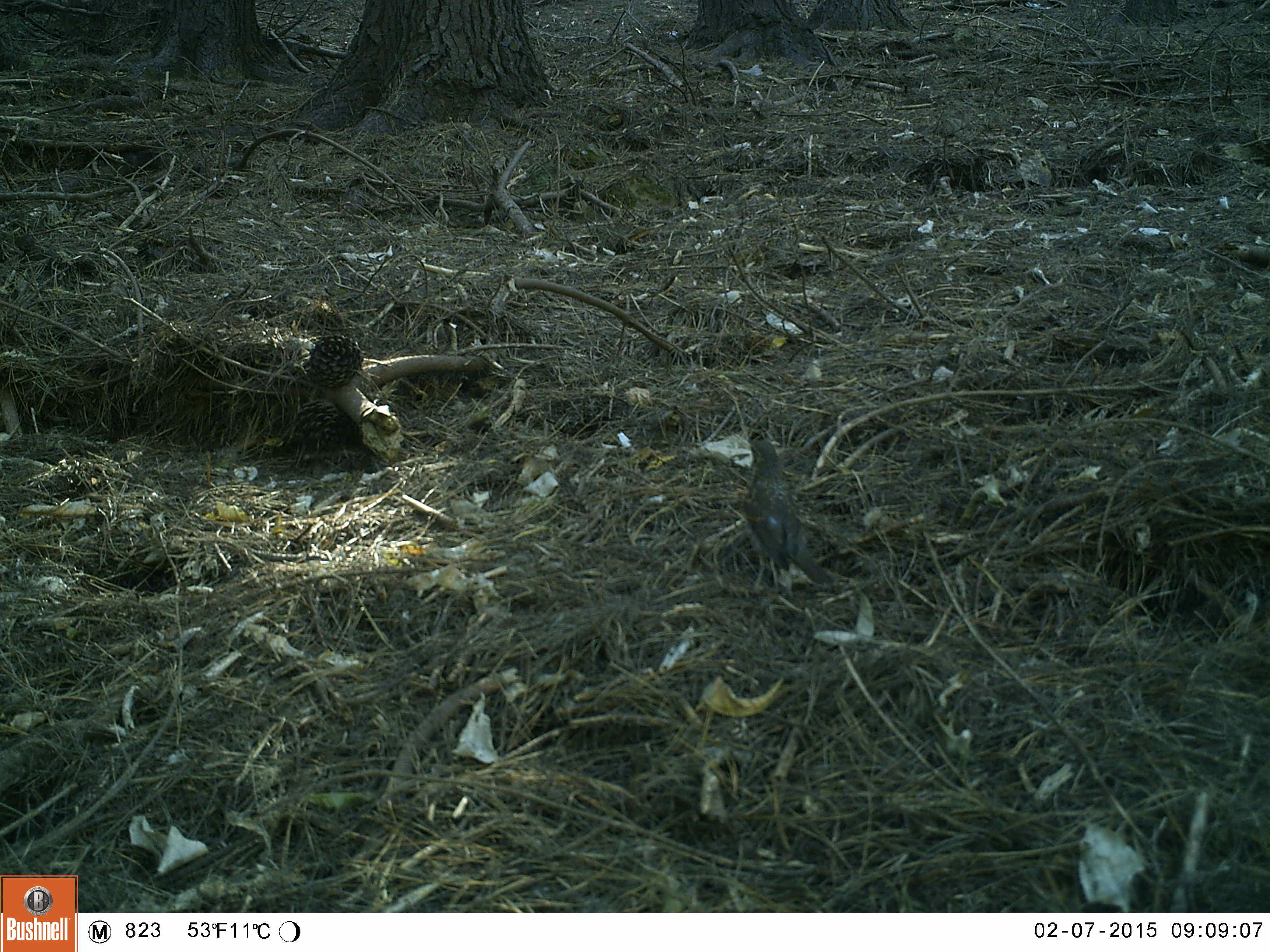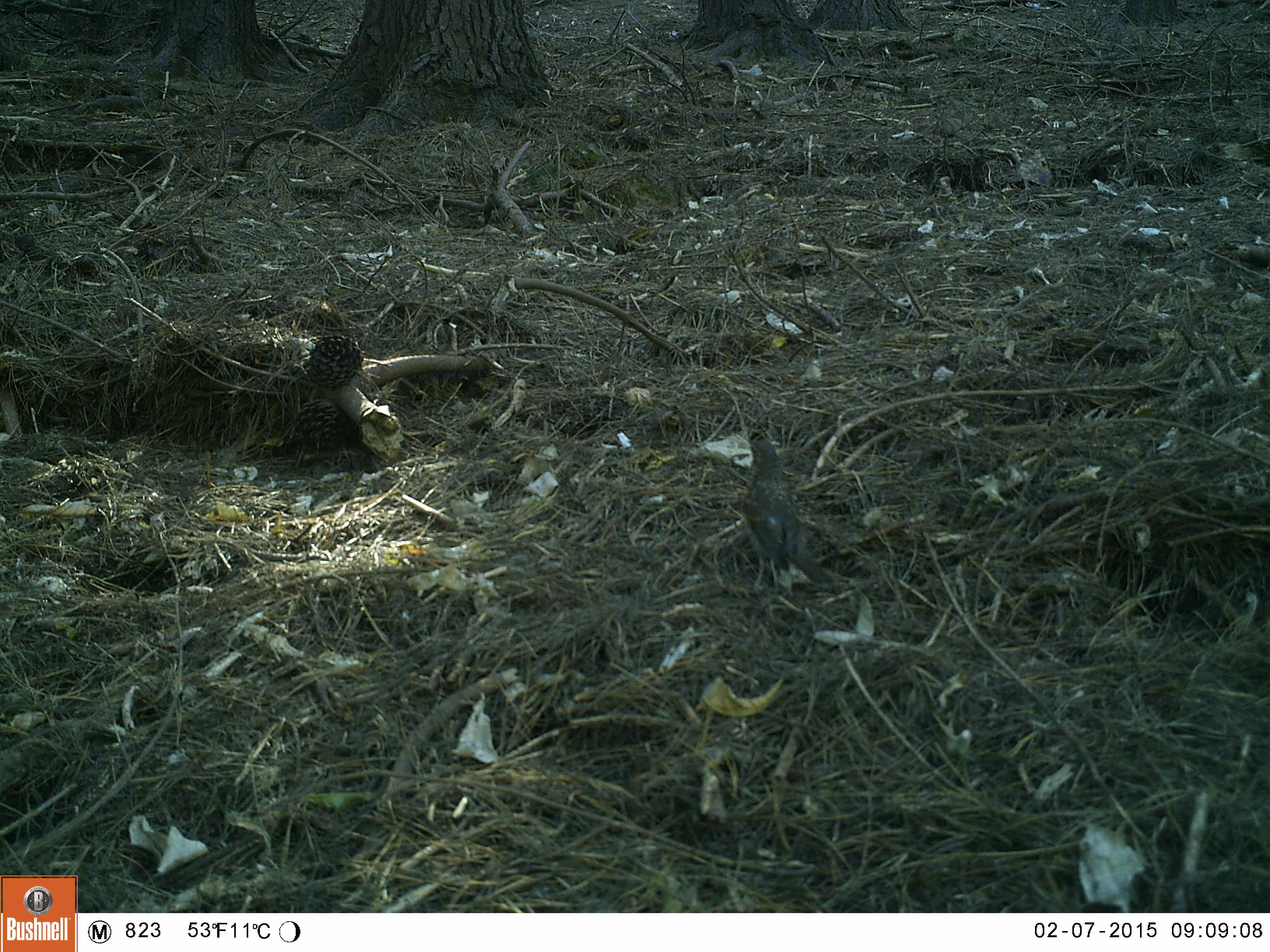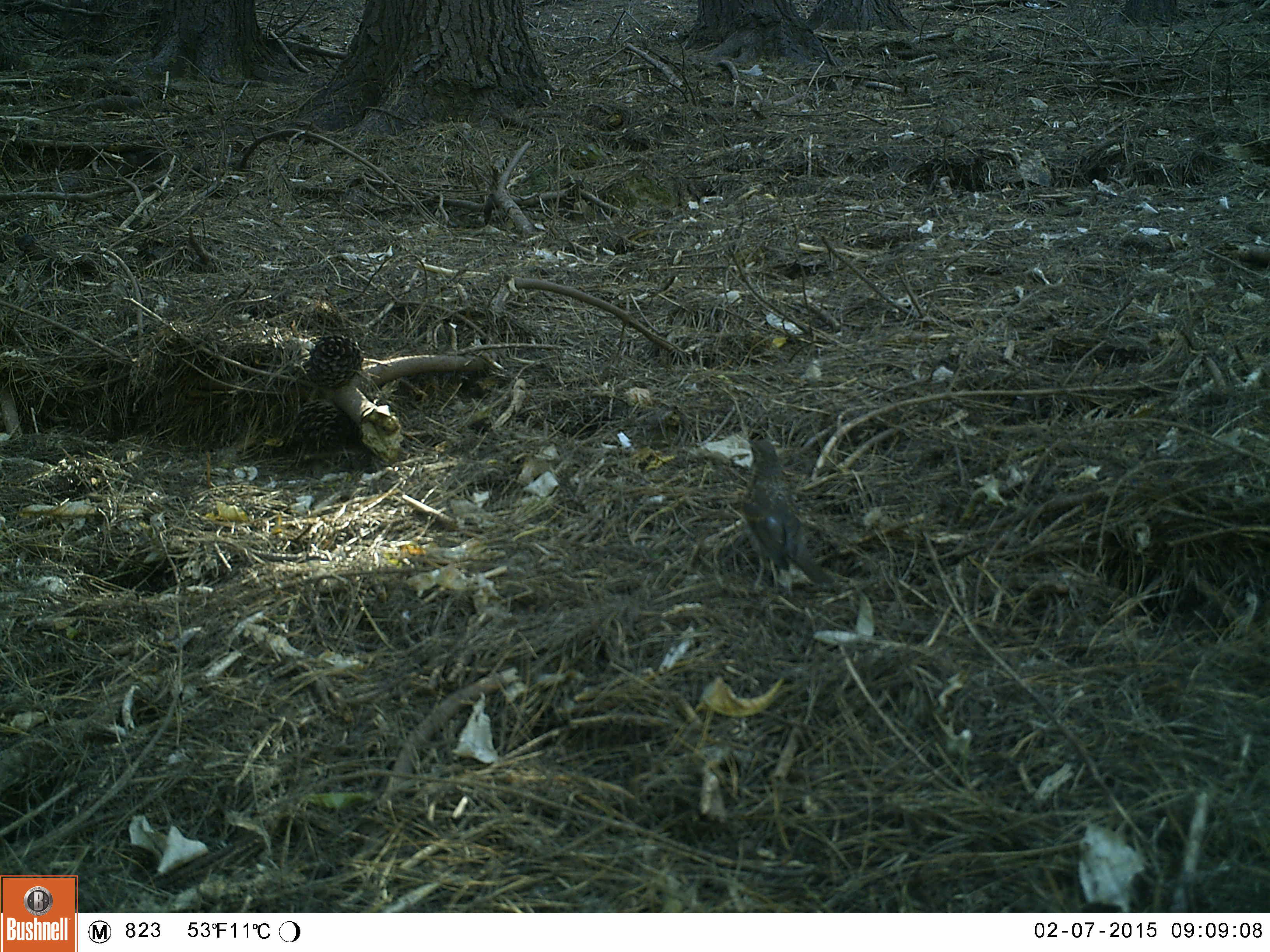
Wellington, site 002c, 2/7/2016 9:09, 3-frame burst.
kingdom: Animalia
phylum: Chordata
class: Aves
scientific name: Aves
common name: bird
Bird (Aves).